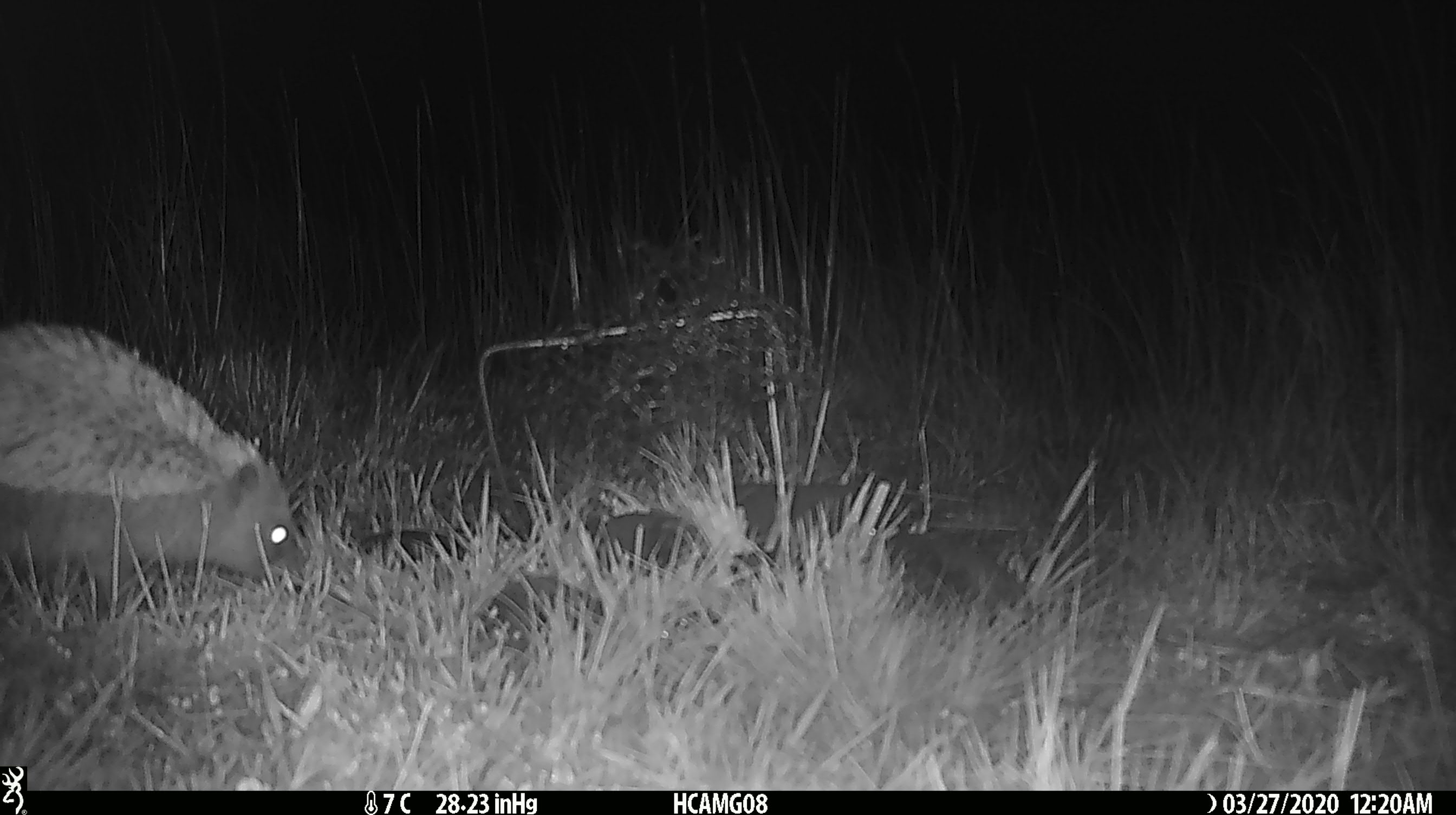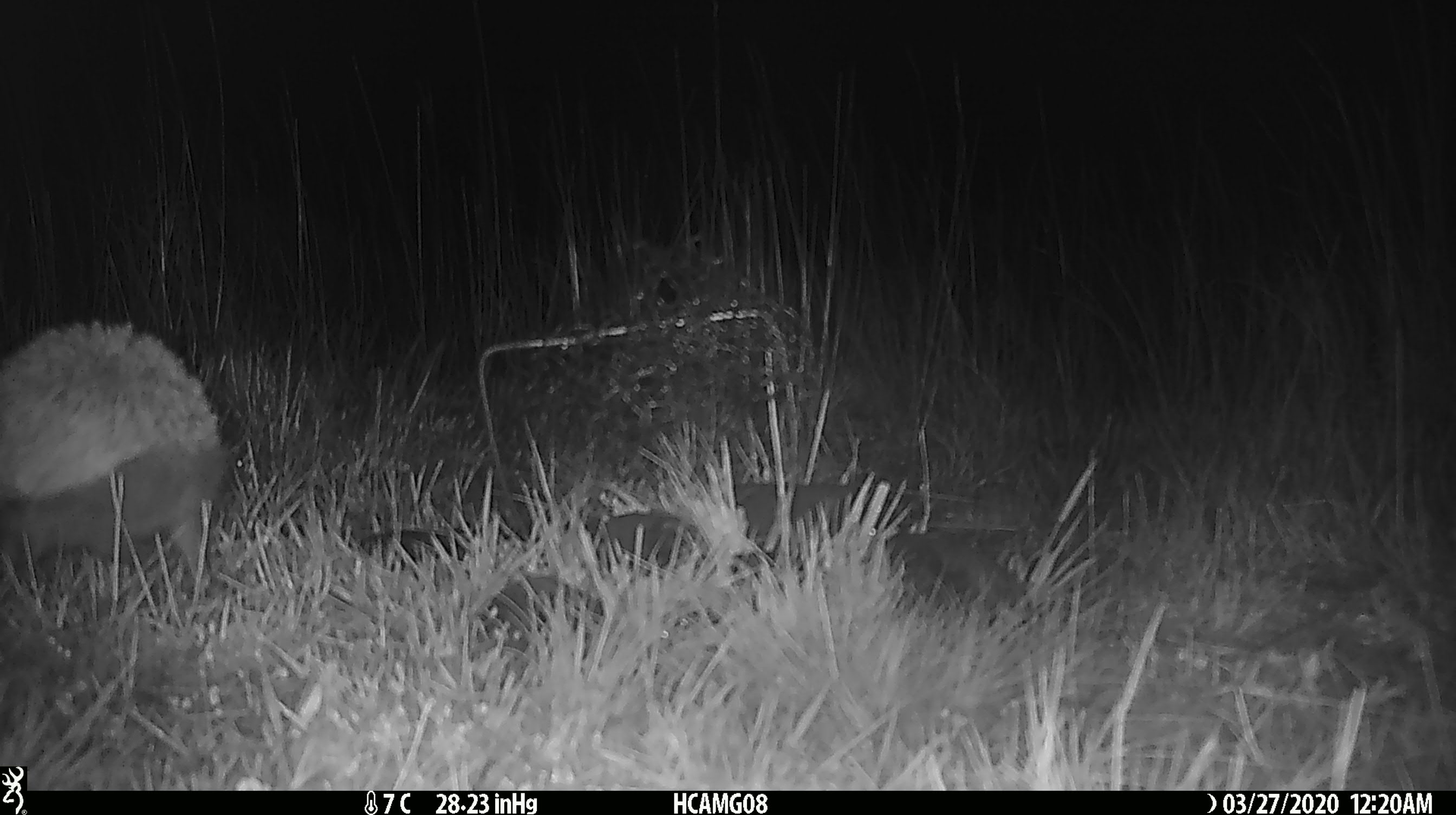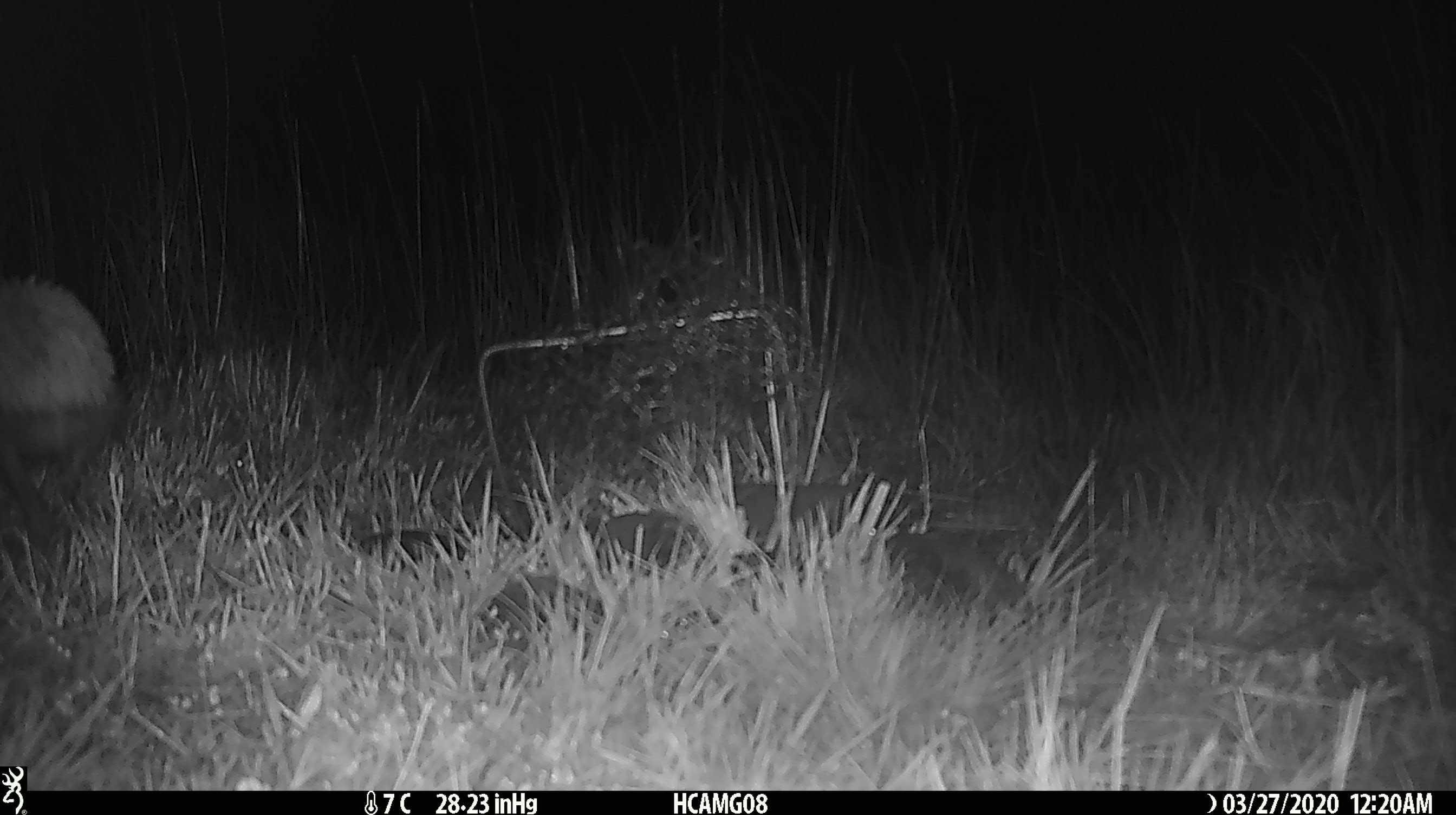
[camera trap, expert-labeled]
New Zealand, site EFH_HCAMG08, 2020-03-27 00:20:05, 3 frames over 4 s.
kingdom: Animalia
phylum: Chordata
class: Mammalia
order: Eulipotyphla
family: Erinaceidae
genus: Erinaceus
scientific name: Erinaceus europaeus europaeus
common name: european hedgehog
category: hedgehog